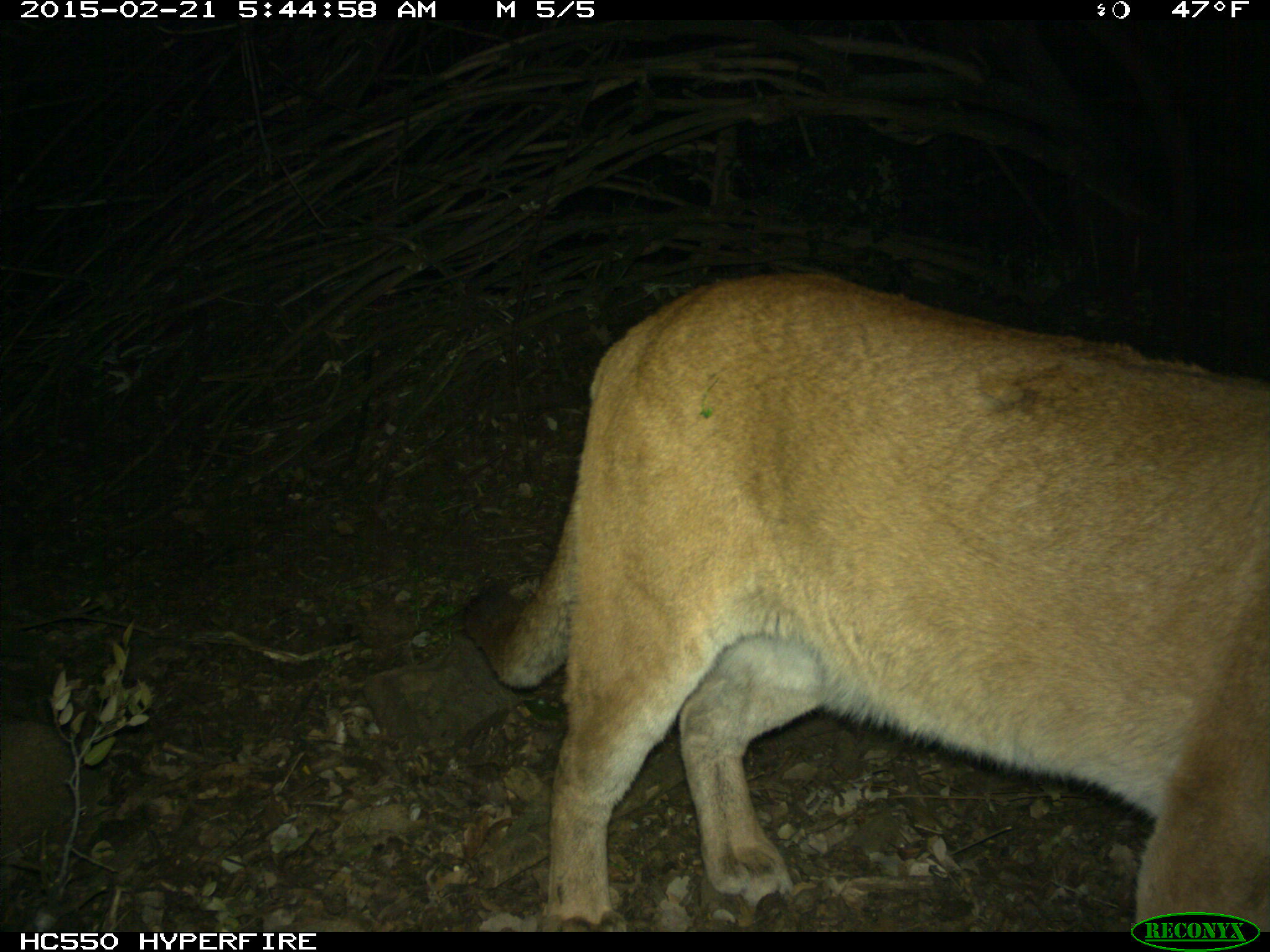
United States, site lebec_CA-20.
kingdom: Animalia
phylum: Chordata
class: Mammalia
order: Carnivora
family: Felidae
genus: Puma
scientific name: Puma concolor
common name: mountain lion